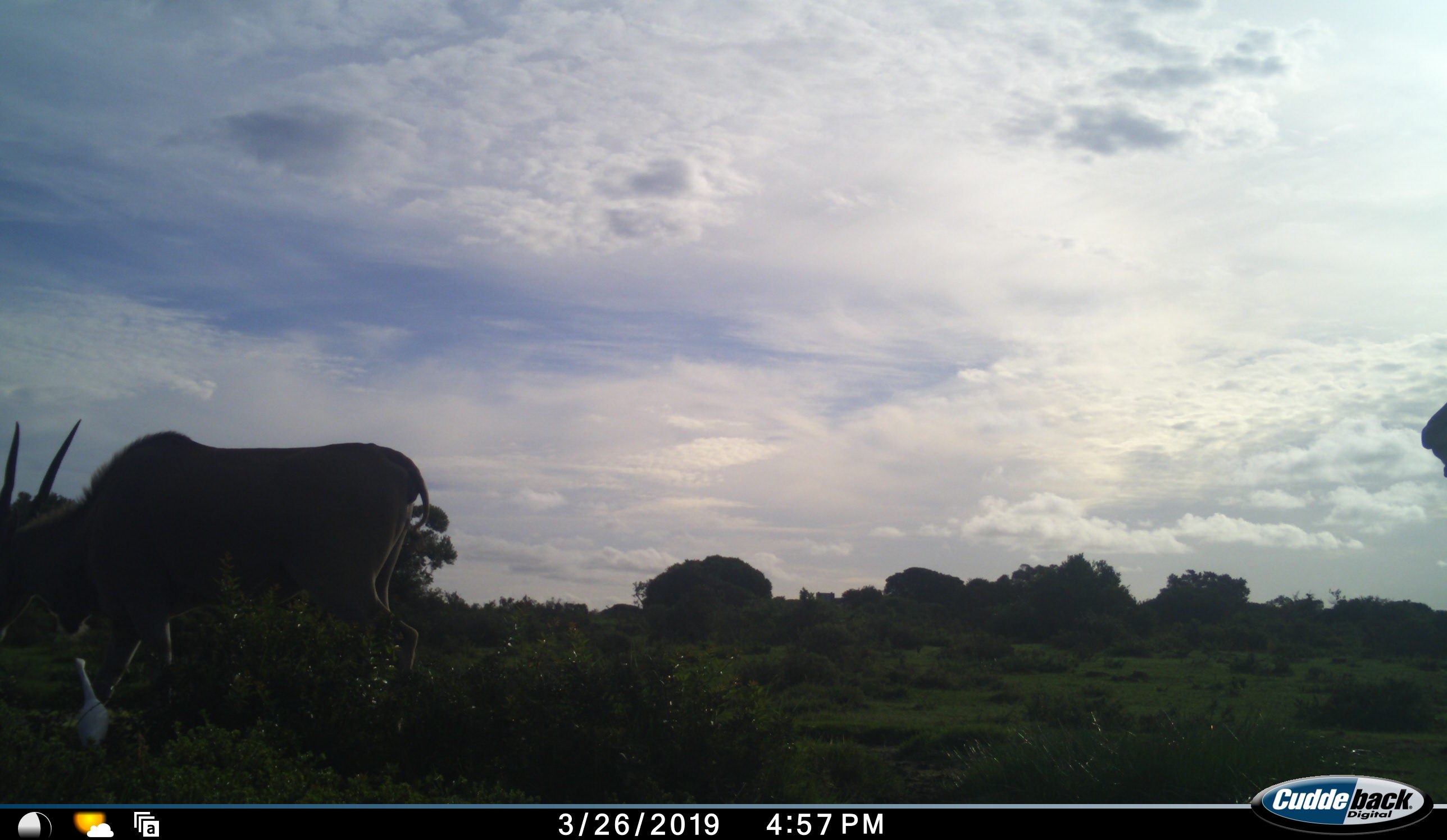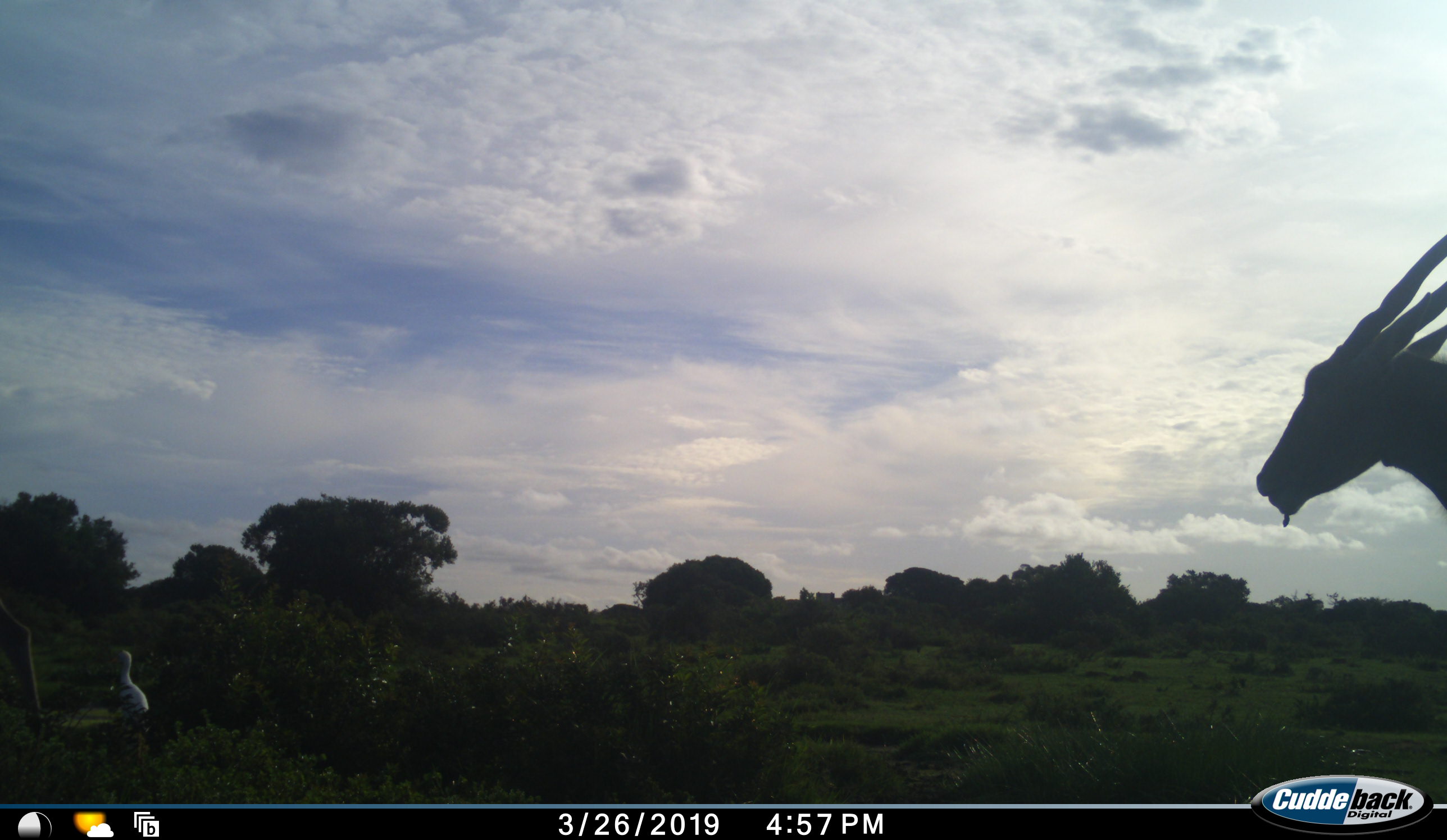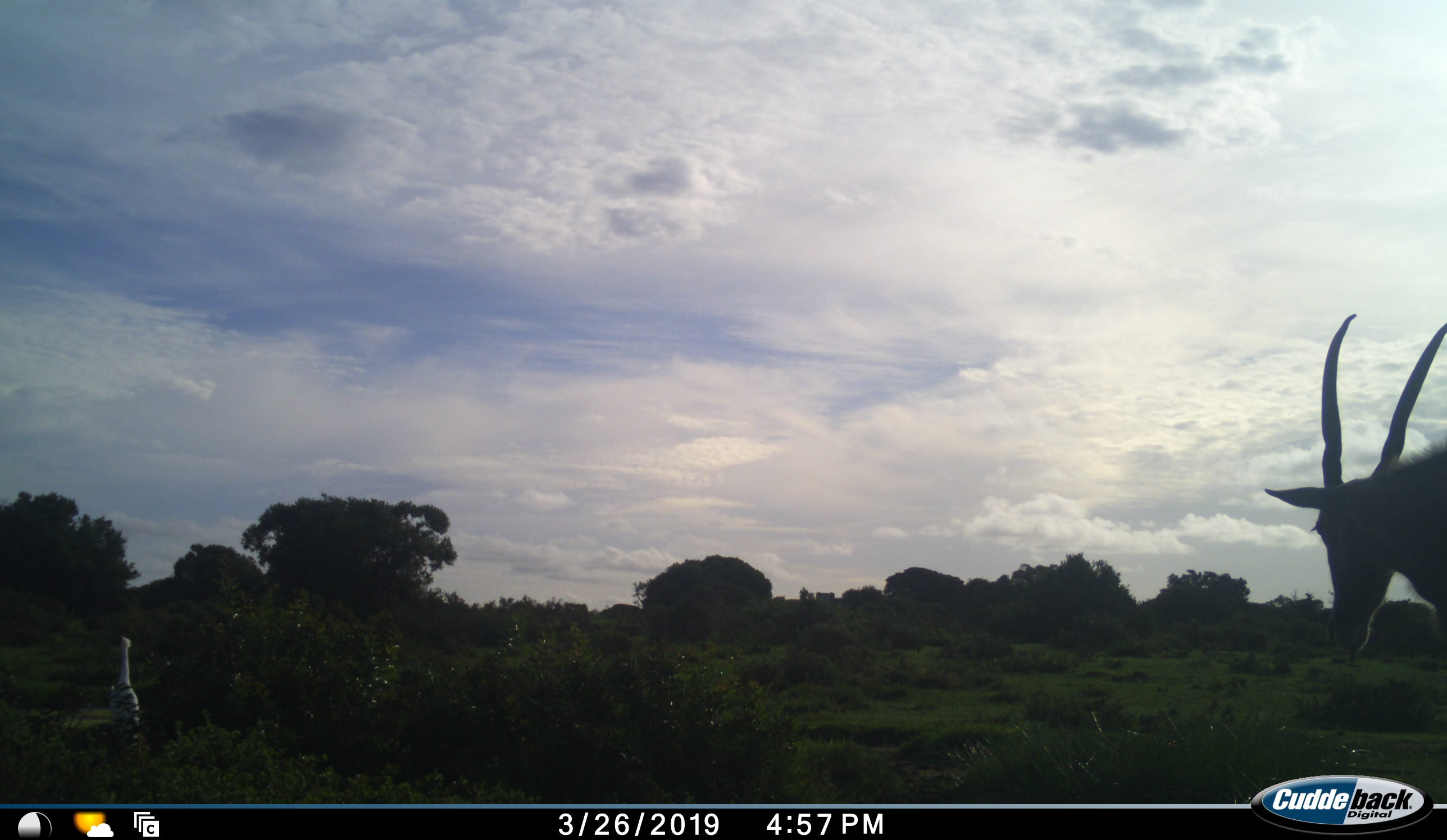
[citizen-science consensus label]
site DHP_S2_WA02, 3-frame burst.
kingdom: Animalia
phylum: Chordata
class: Mammalia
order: Artiodactyla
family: Bovidae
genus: Tragelaphus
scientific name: Tragelaphus oryx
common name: eland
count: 2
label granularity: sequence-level